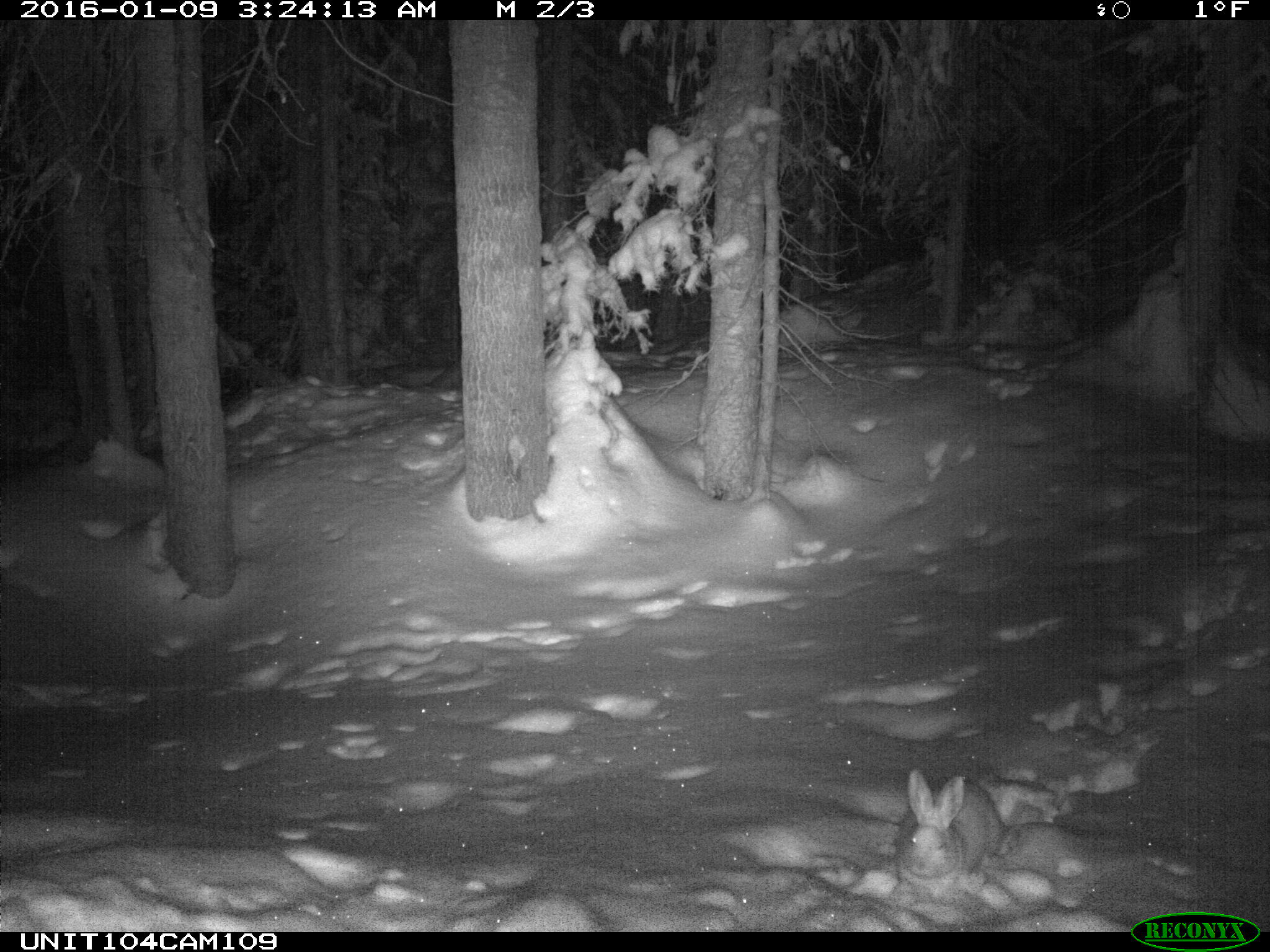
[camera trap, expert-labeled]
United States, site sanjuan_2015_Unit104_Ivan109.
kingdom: Animalia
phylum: Chordata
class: Mammalia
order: Lagomorpha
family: Leporidae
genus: Lepus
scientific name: Lepus americanus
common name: snowshoe hare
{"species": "Lepus americanus (snowshoe hare)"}